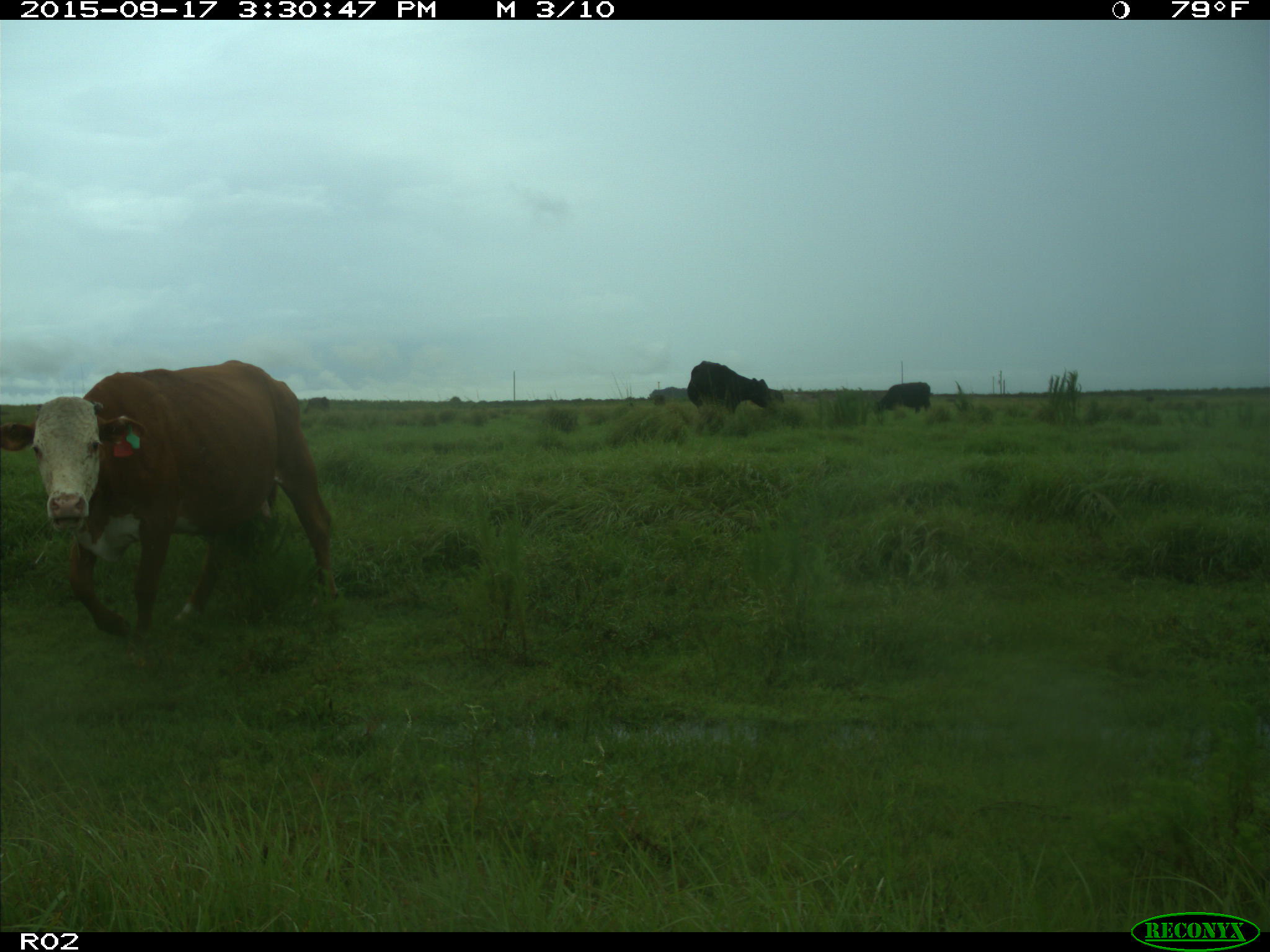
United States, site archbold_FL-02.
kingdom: Animalia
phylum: Chordata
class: Mammalia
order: Artiodactyla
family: Bovidae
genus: Bos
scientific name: Bos taurus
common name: domestic cow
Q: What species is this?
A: Bos taurus (domestic cow).